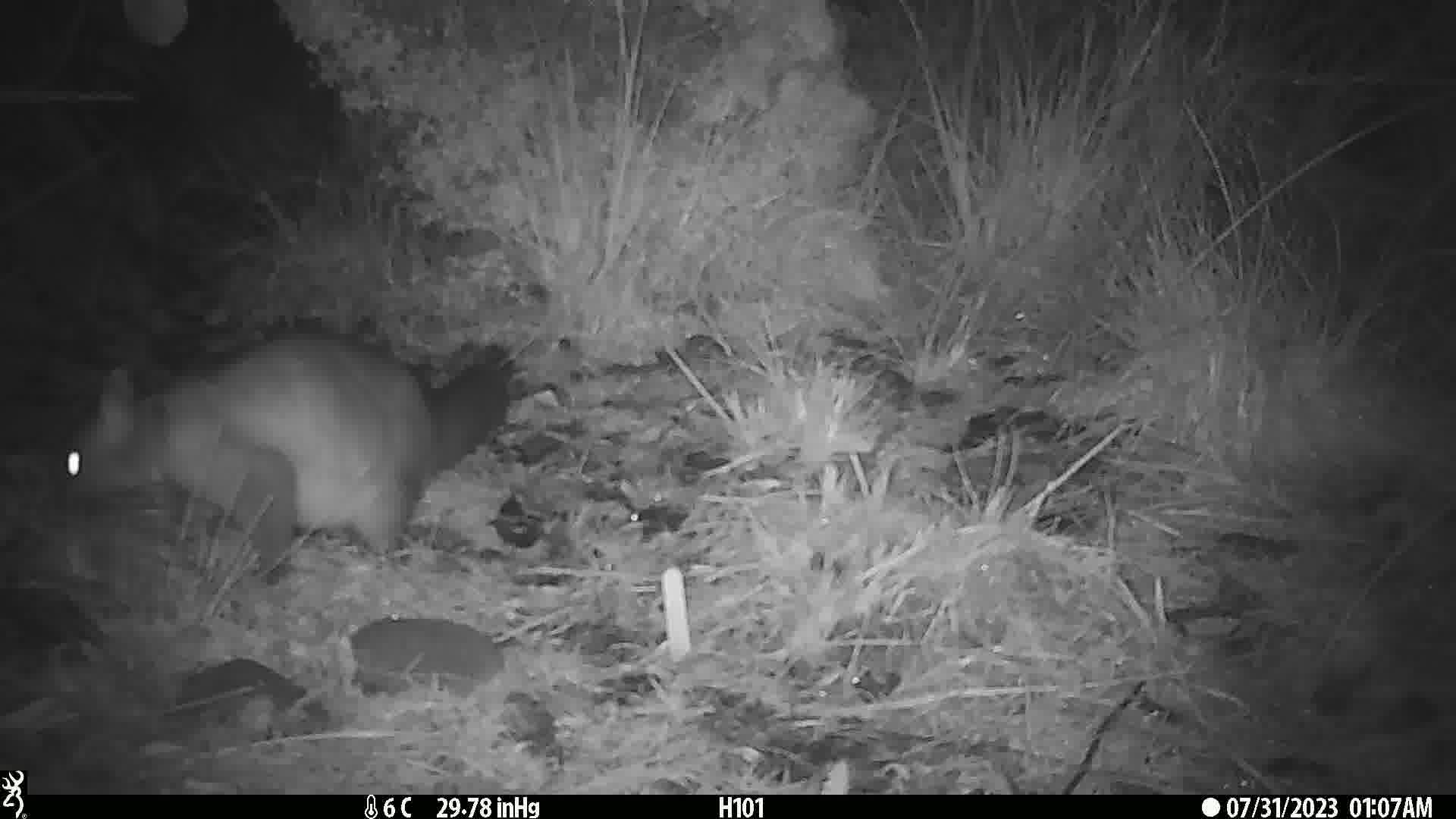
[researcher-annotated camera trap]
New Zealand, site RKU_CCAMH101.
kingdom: Animalia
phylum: Chordata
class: Mammalia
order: Diprotodontia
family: Phalangeridae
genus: Trichosurus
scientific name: Trichosurus vulpecula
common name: common brushtail possum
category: possum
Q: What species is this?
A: Possum (common brushtail possum) (Trichosurus vulpecula).